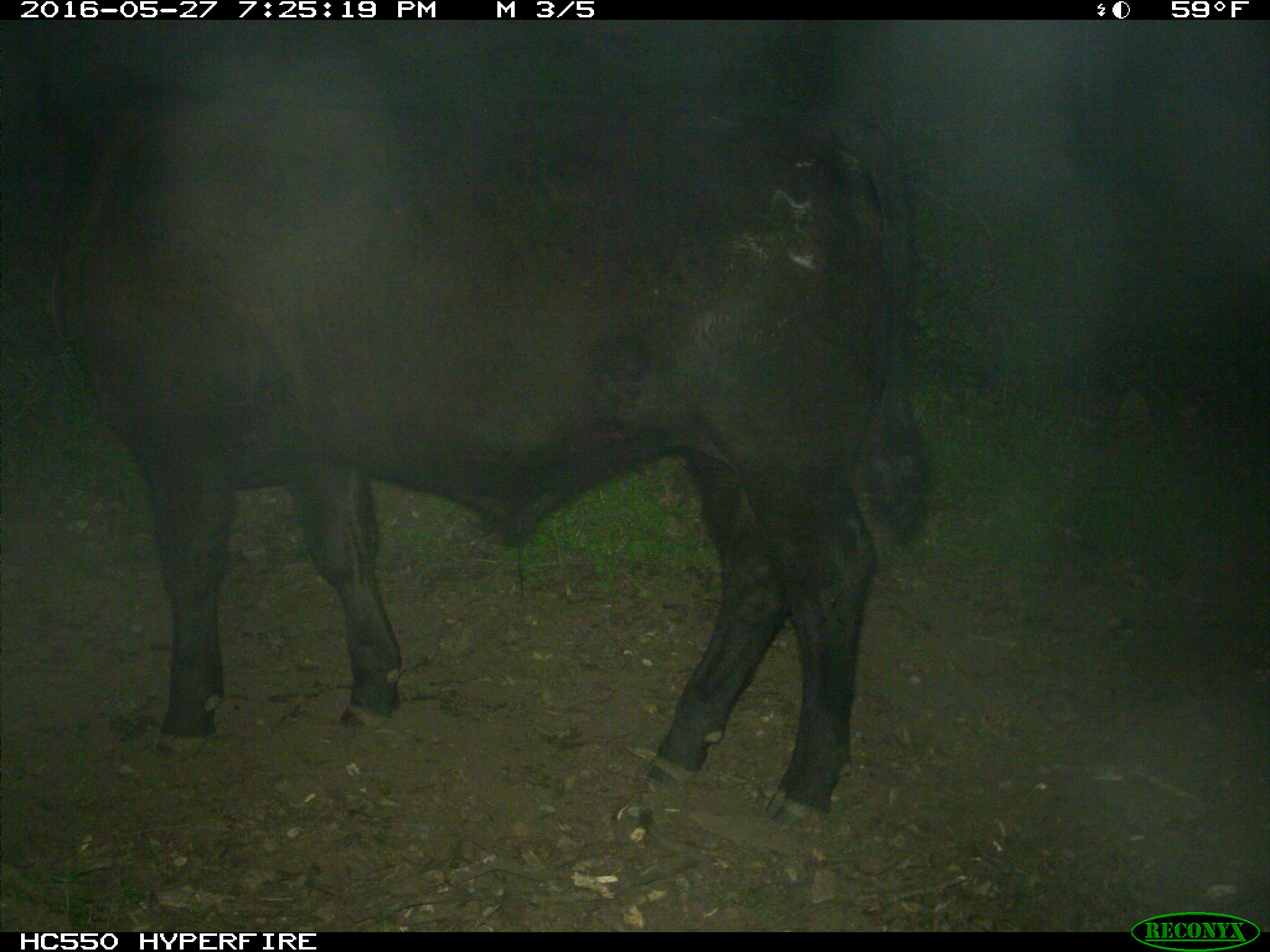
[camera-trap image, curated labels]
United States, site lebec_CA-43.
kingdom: Animalia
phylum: Chordata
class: Mammalia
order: Artiodactyla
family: Bovidae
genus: Bos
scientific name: Bos taurus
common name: domestic cow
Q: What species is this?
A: Bos taurus (domestic cow).